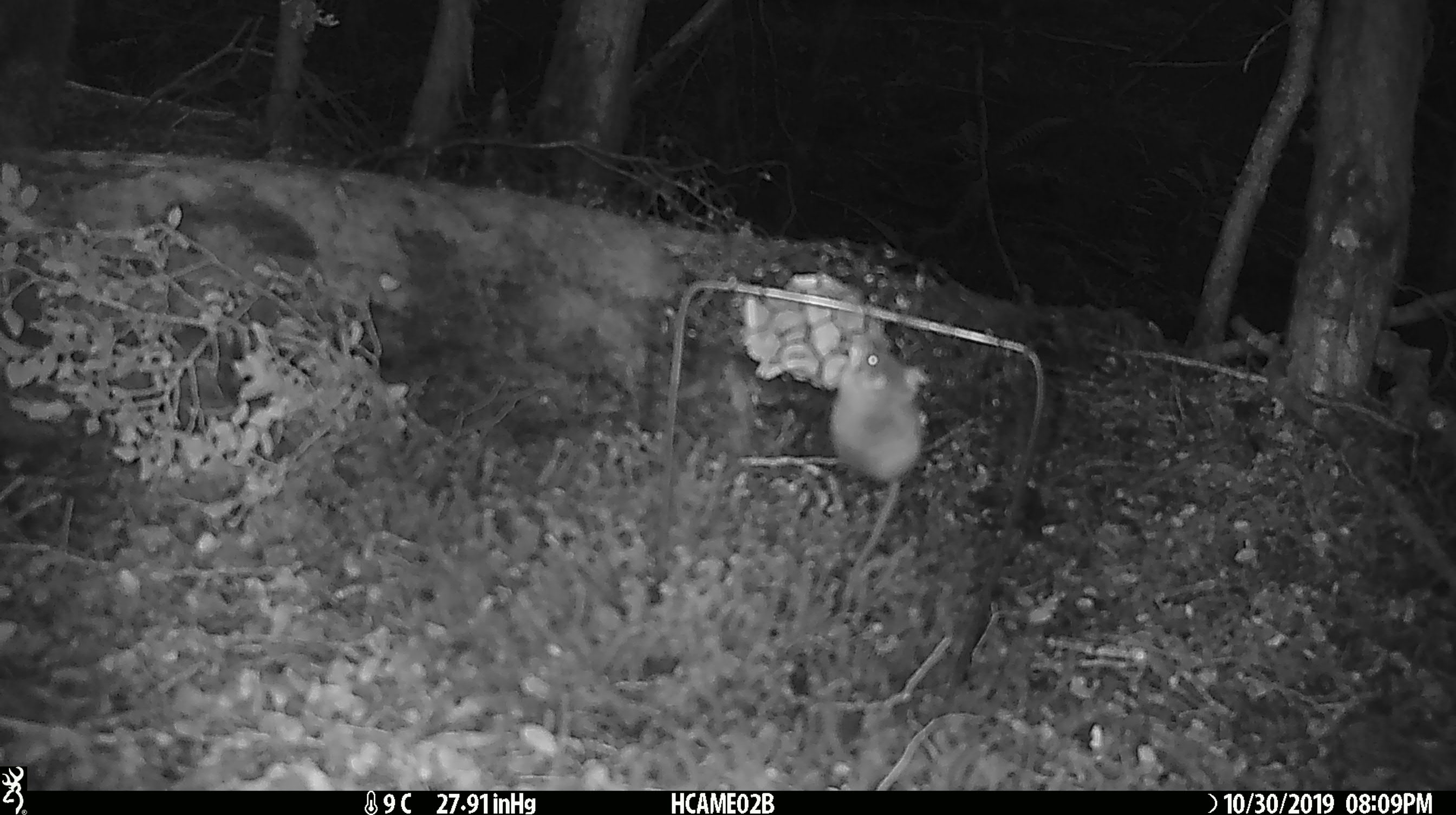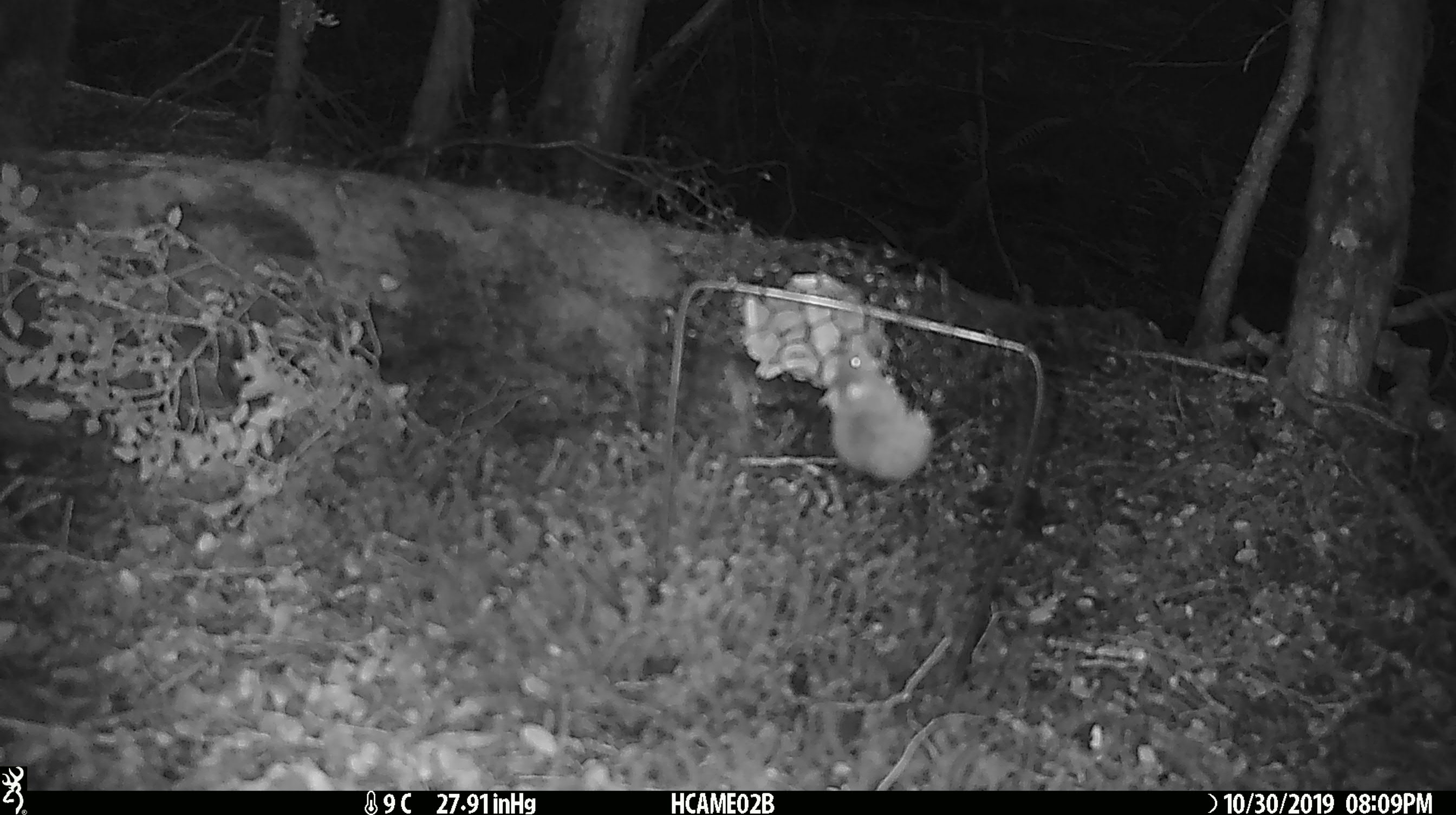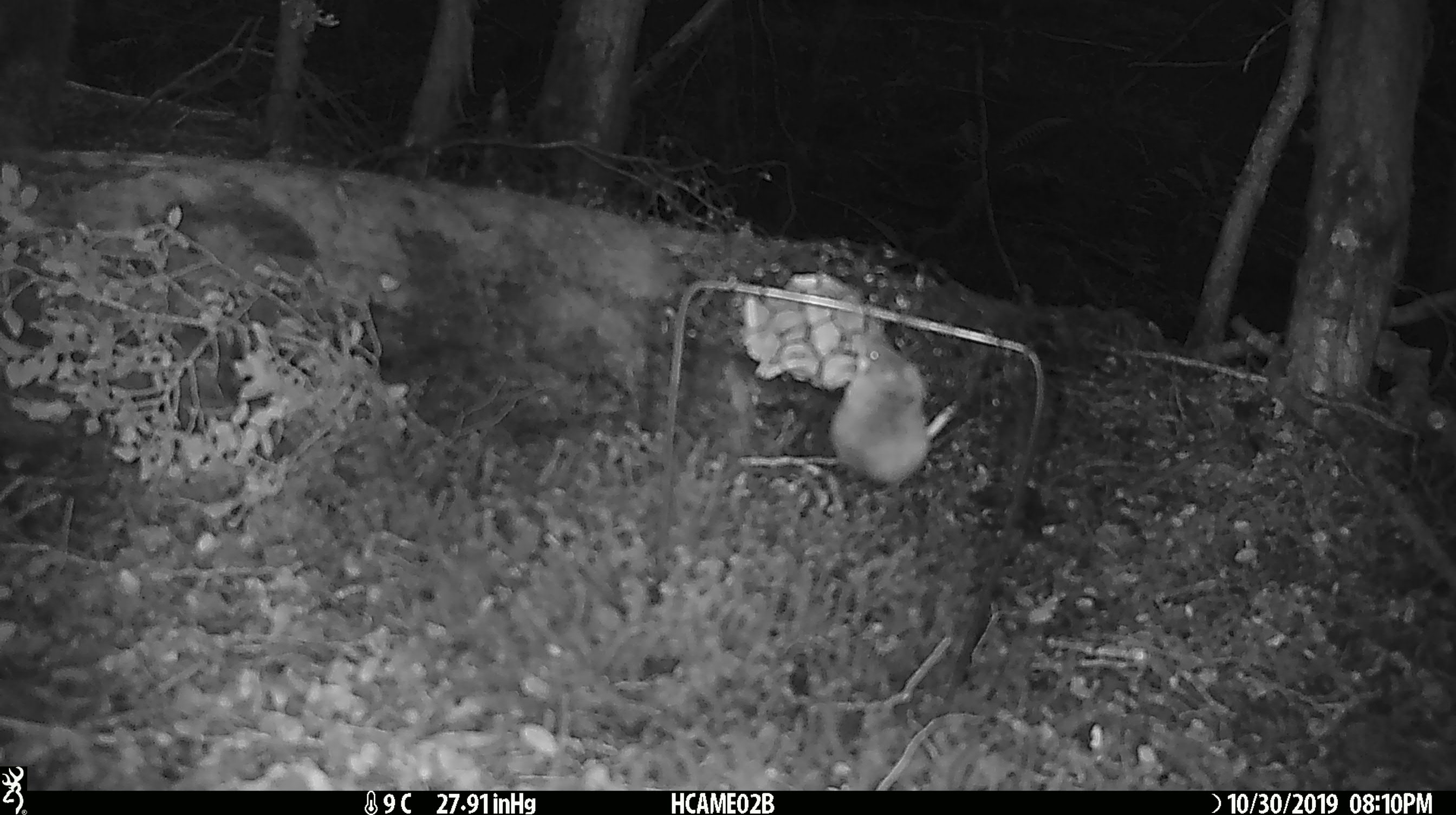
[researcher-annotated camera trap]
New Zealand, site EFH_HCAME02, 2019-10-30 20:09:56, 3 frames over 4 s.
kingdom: Animalia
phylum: Chordata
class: Mammalia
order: Rodentia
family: Muridae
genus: Mus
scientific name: Mus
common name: mouse